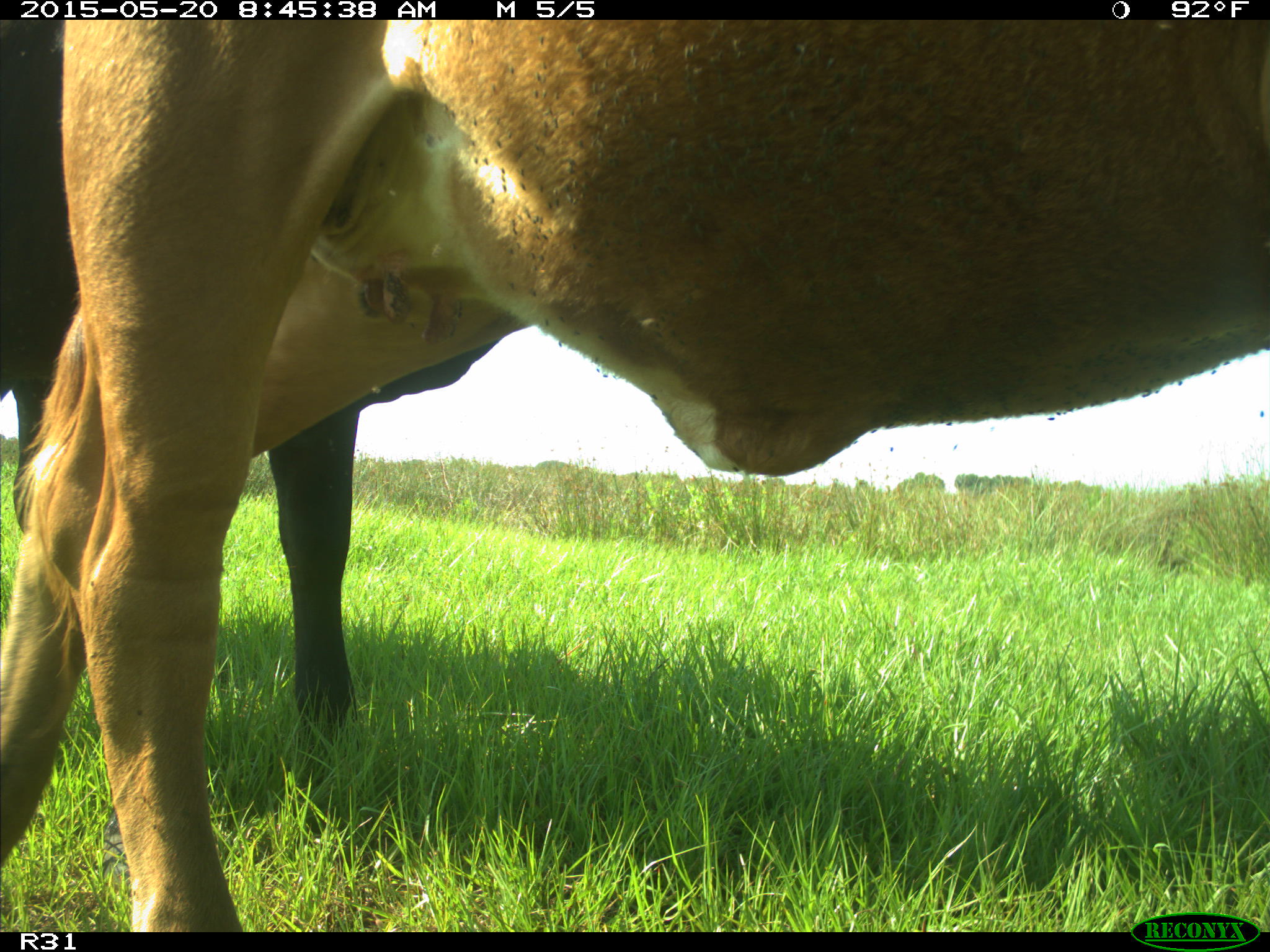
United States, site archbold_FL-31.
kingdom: Animalia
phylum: Chordata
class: Mammalia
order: Artiodactyla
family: Bovidae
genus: Bos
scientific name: Bos taurus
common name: domestic cow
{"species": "Bos taurus (domestic cow)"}